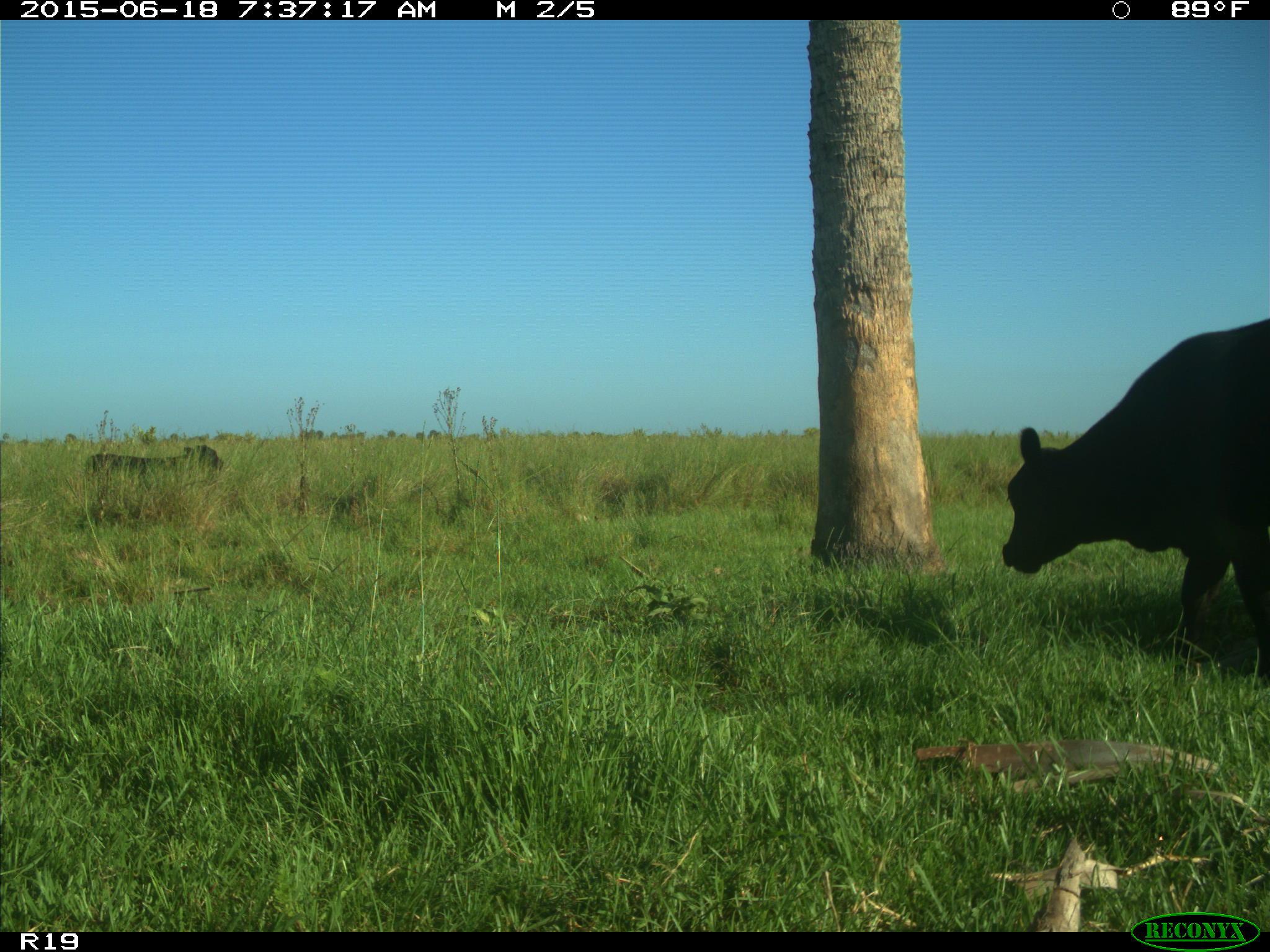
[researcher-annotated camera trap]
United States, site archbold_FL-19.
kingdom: Animalia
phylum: Chordata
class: Mammalia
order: Artiodactyla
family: Bovidae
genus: Bos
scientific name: Bos taurus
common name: domestic cow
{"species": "Bos taurus (domestic cow)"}